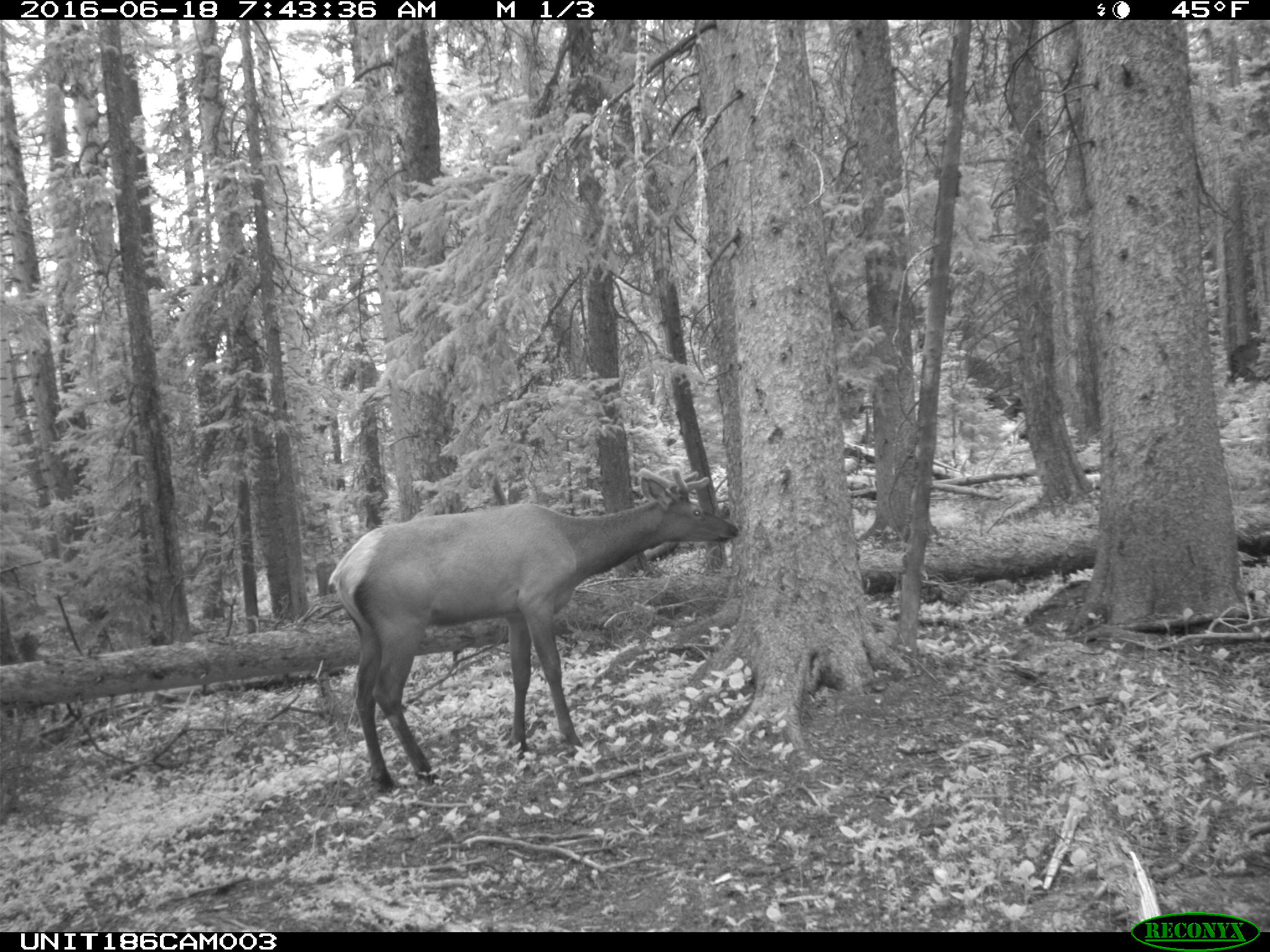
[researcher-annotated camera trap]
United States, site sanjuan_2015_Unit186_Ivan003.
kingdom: Animalia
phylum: Chordata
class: Mammalia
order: Artiodactyla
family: Cervidae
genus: Cervus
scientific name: Cervus elaphus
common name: red deer